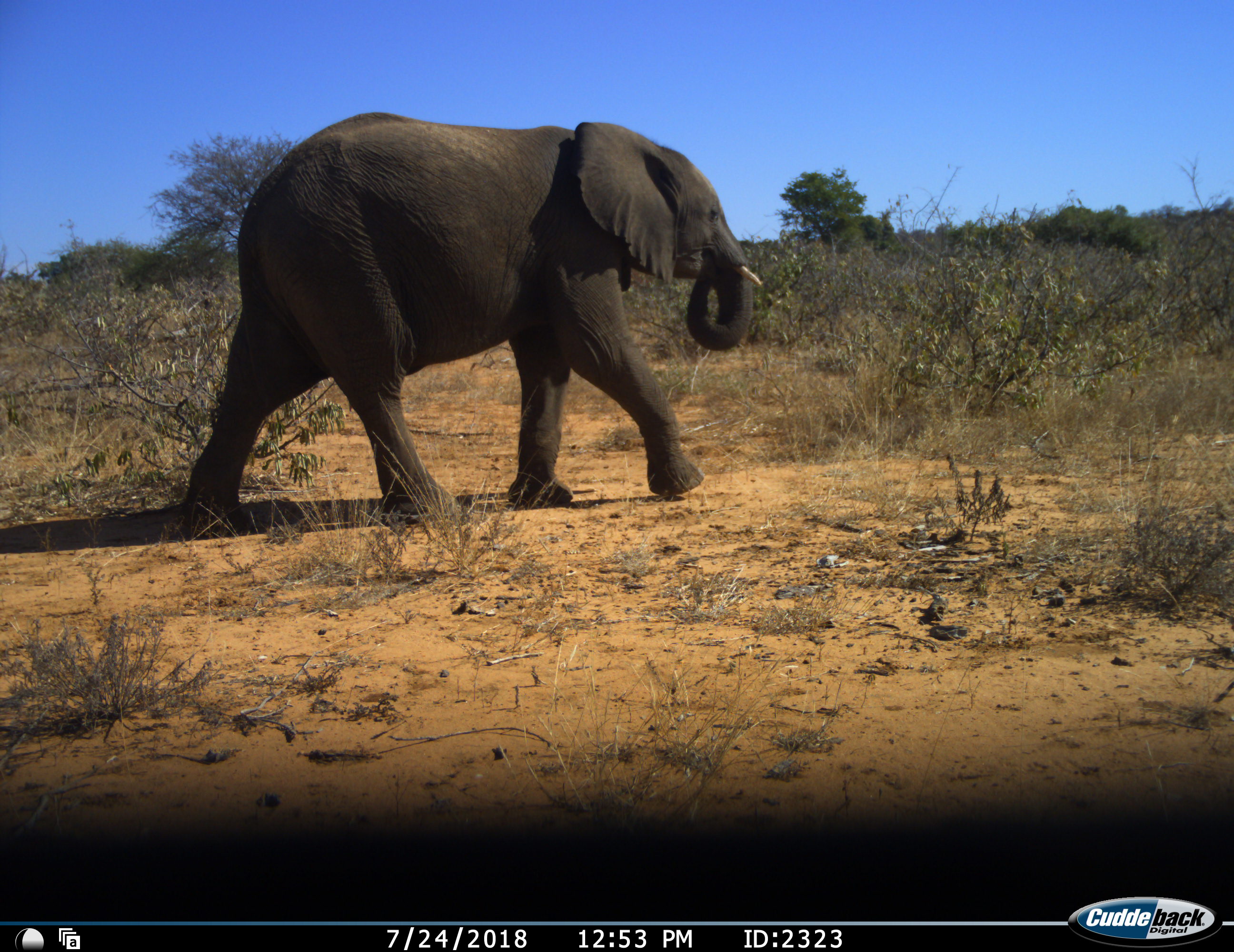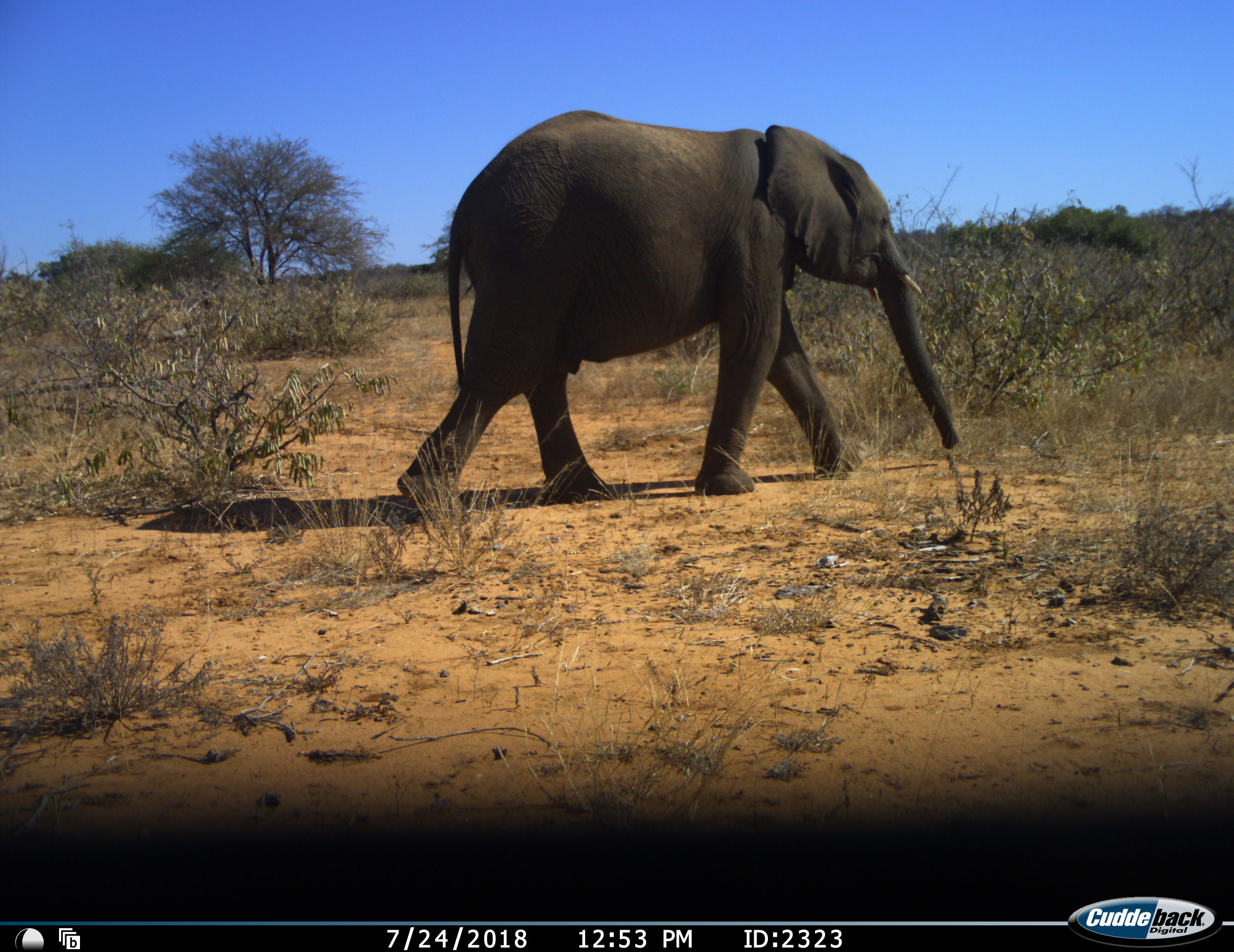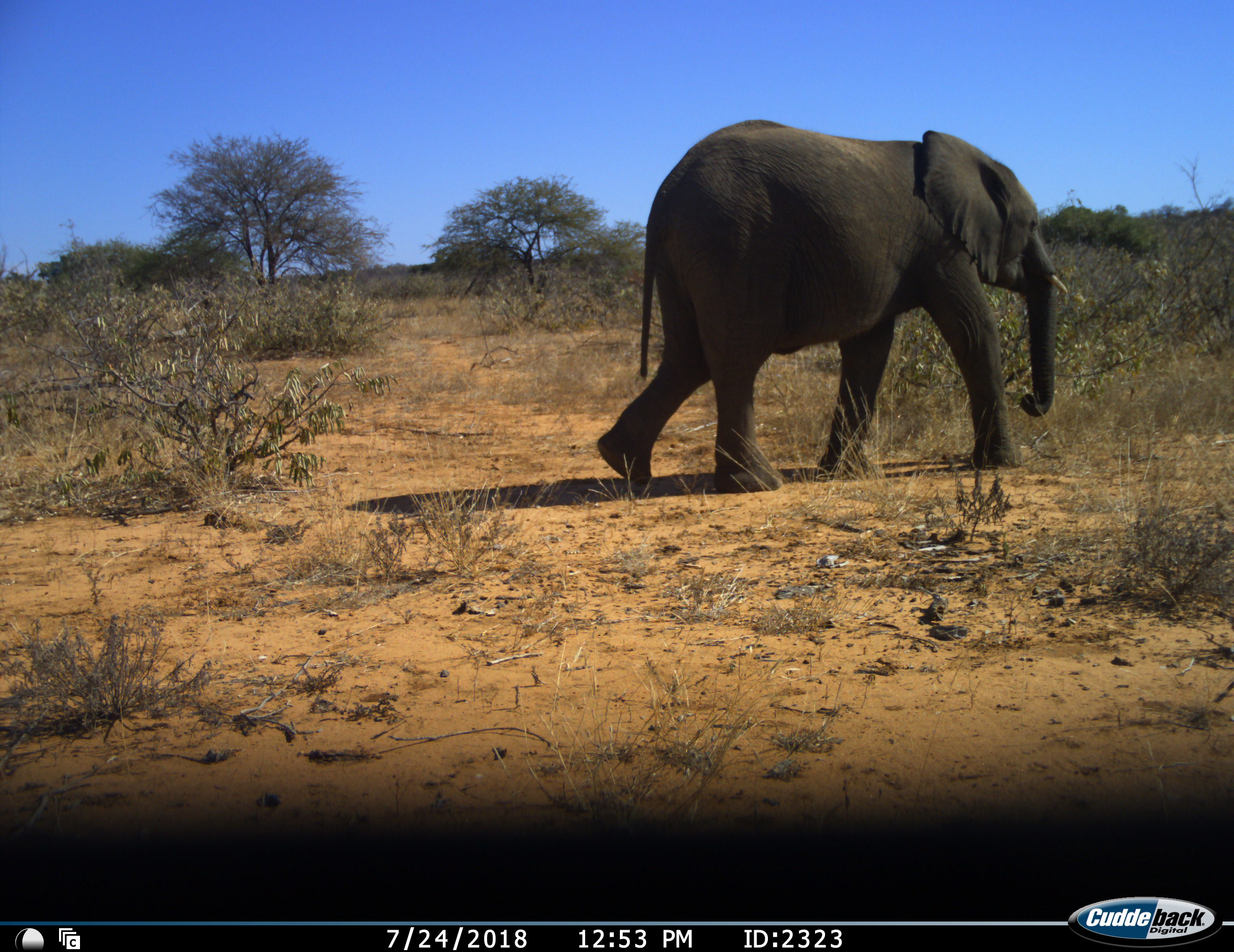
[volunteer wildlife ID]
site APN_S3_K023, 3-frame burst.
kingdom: Animalia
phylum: Chordata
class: Mammalia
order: Proboscidea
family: Elephantidae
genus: Loxodonta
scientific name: Loxodonta africana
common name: african bush elephant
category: elephant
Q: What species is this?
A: Elephant (african bush elephant) (Loxodonta africana).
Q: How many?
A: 1.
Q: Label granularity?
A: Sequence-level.